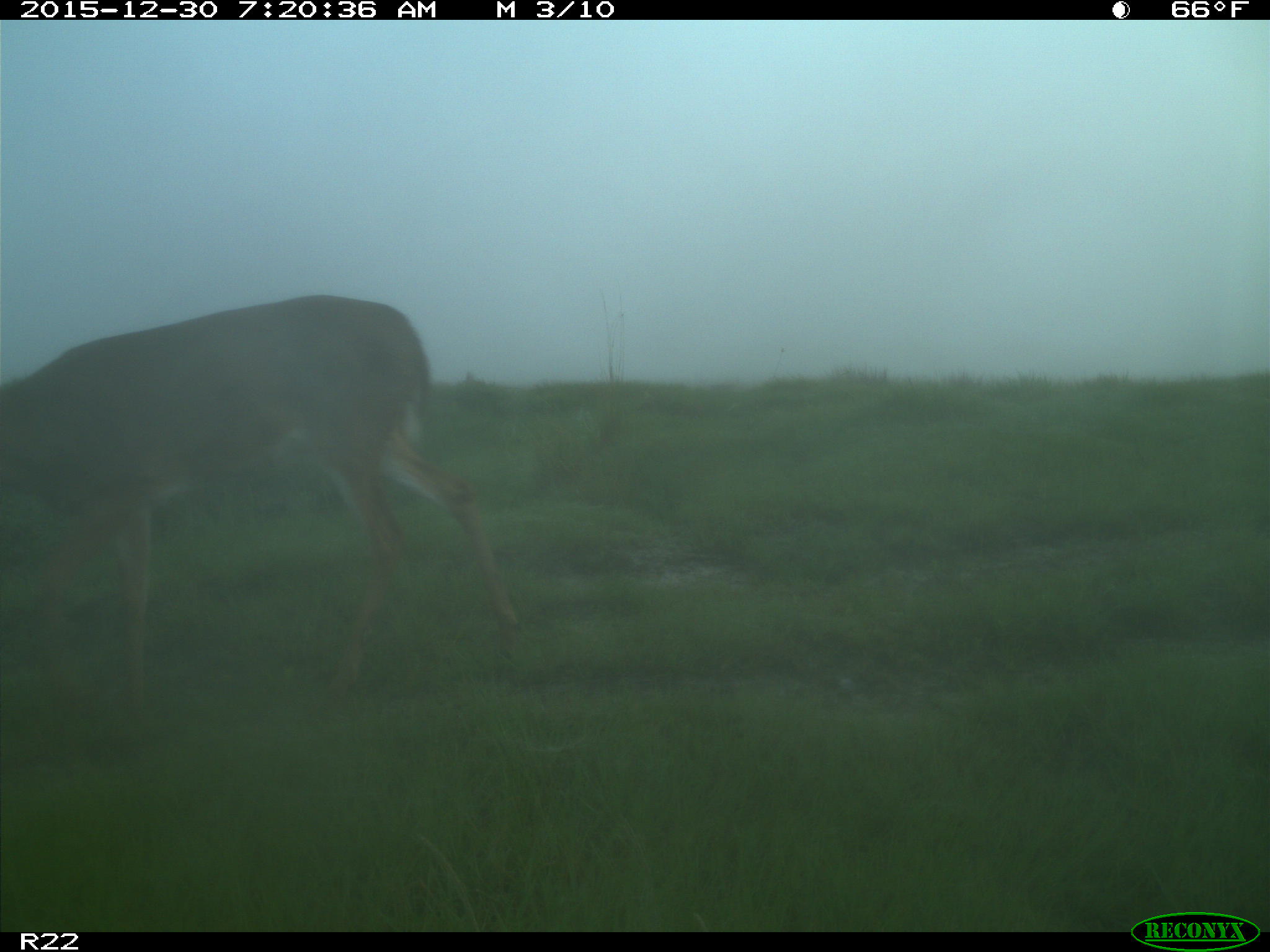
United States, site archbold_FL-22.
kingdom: Animalia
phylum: Chordata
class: Mammalia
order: Artiodactyla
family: Cervidae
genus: Odocoileus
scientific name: Odocoileus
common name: deer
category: unidentified deer